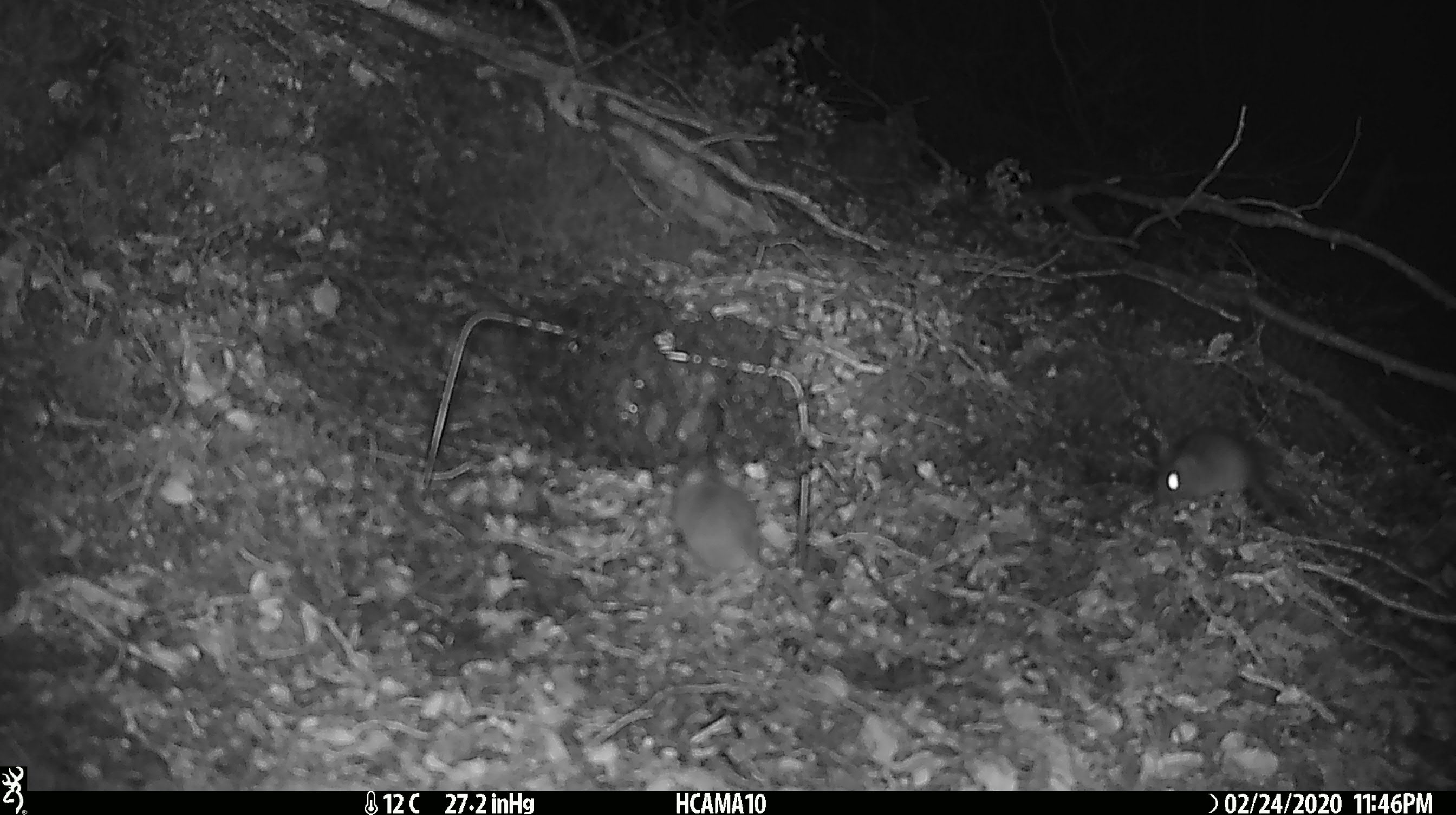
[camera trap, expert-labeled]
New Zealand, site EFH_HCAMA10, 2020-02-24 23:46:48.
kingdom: Animalia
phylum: Chordata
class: Mammalia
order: Rodentia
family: Muridae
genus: Mus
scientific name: Mus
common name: mouse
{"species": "mouse (Mus)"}